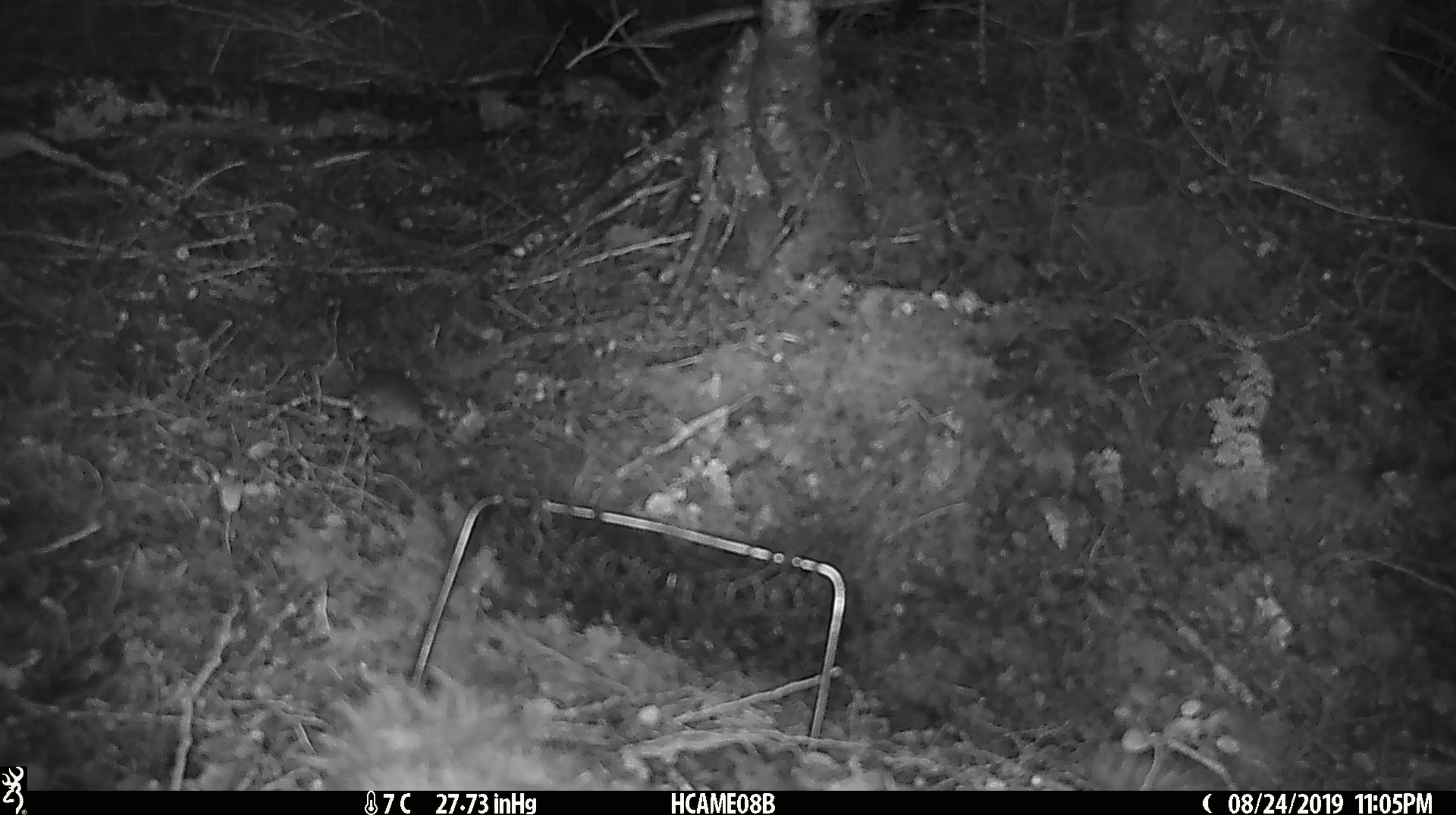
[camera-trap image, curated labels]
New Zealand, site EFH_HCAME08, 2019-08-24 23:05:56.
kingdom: Animalia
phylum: Chordata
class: Mammalia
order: Rodentia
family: Muridae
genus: Mus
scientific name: Mus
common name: mouse